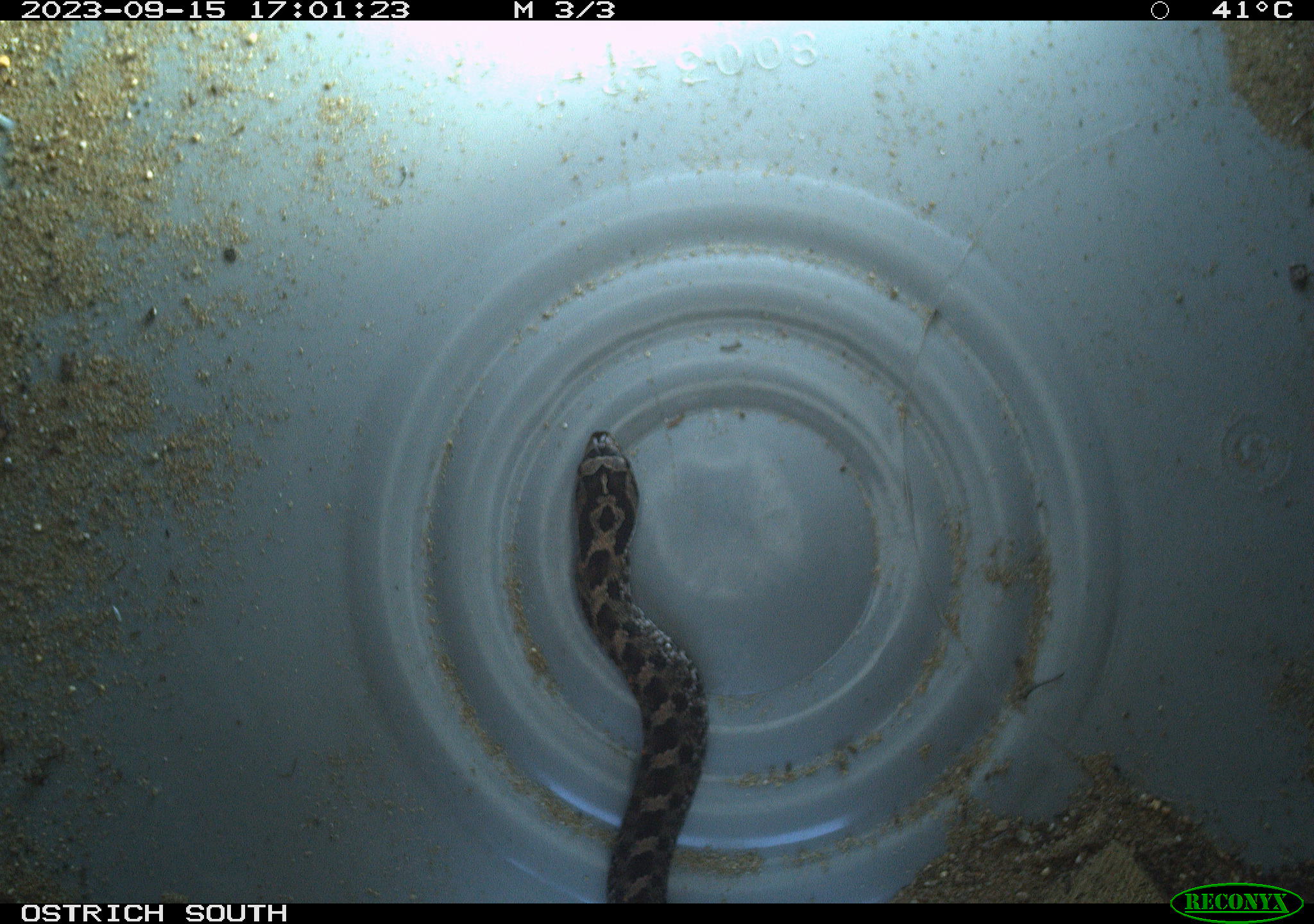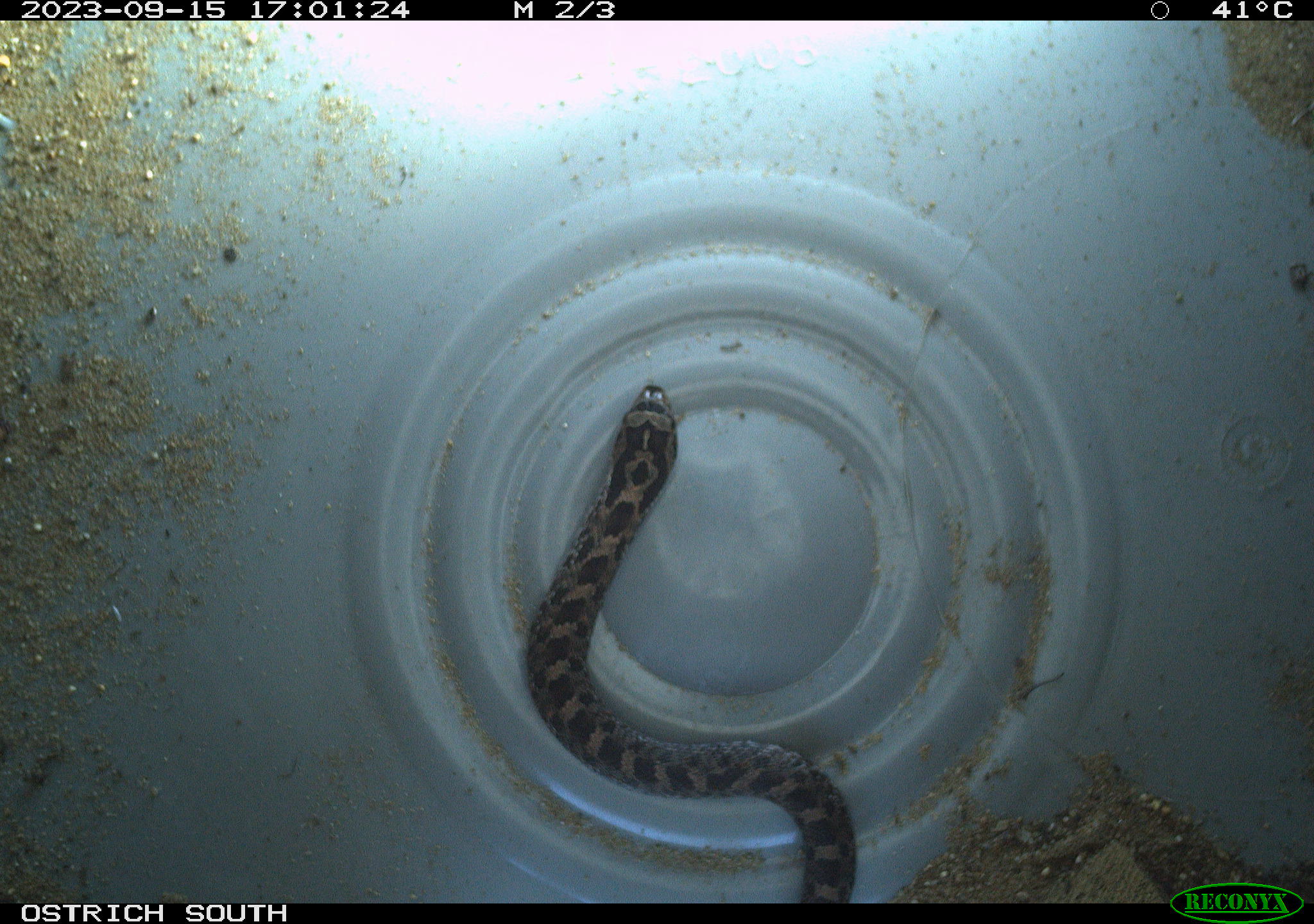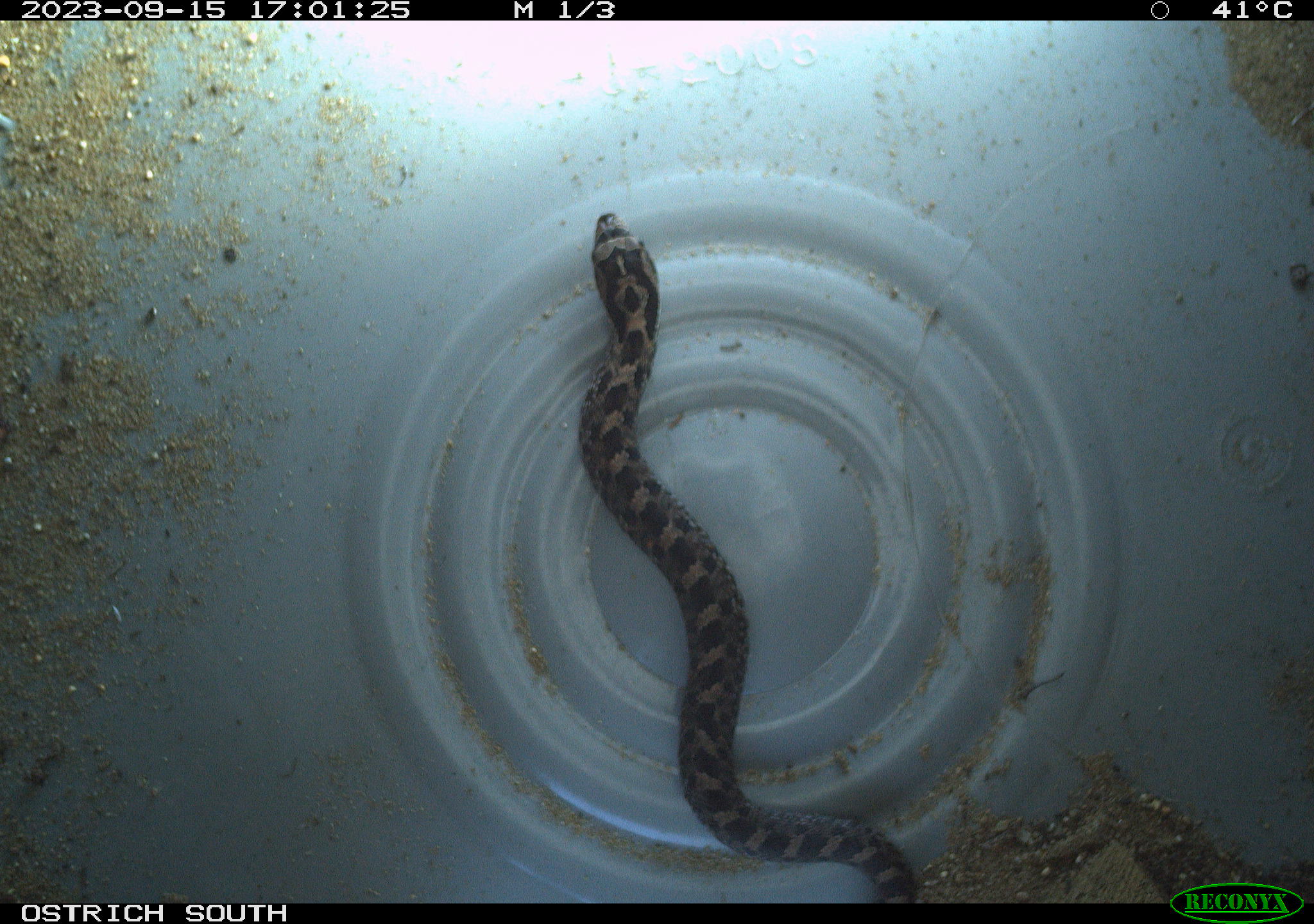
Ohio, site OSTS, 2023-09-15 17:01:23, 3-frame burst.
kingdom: Animalia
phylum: Chordata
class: Reptilia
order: Squamata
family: Colubridae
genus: Heterodon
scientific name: Heterodon platirhinos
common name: eastern hog-nosed snake